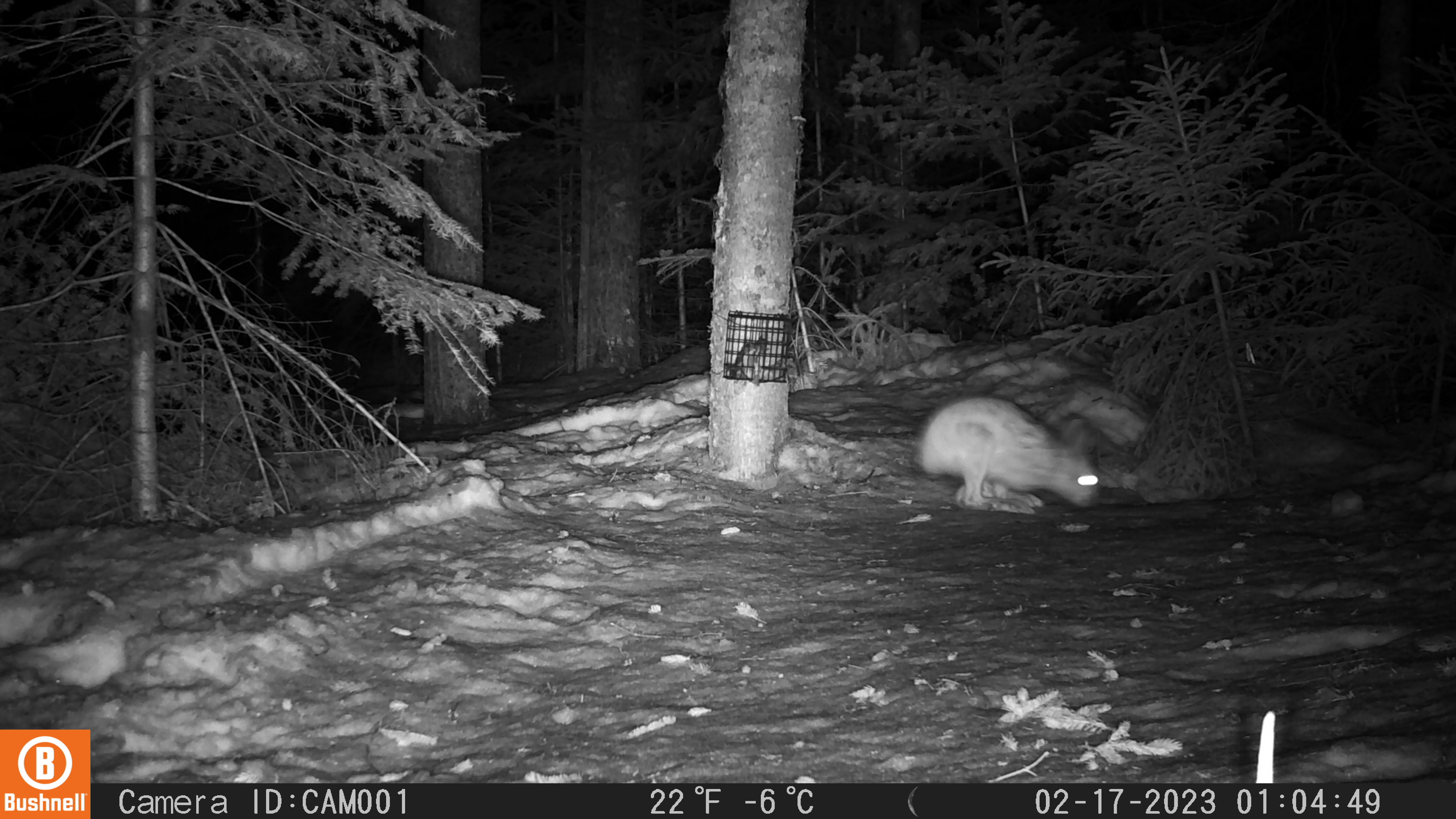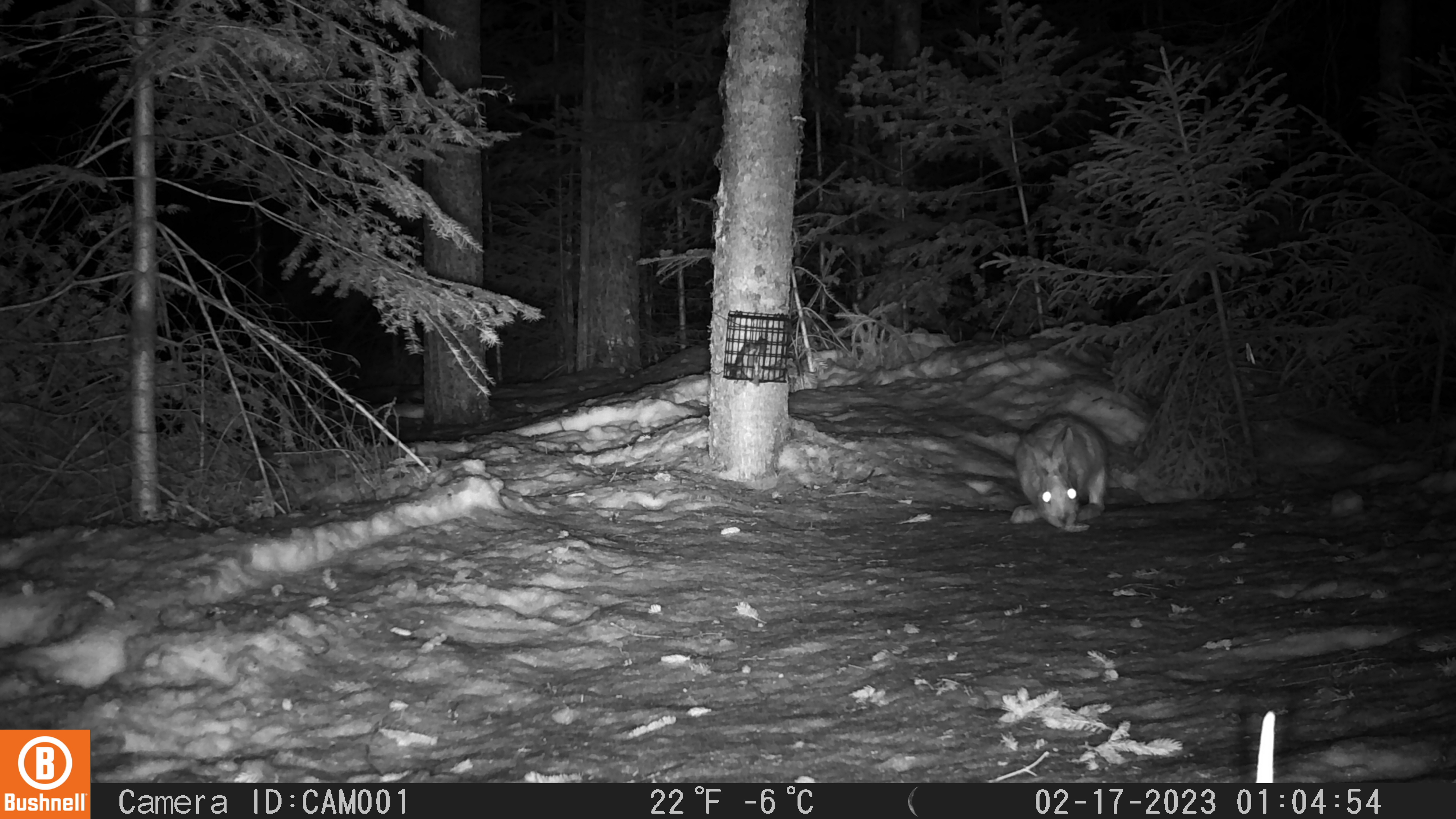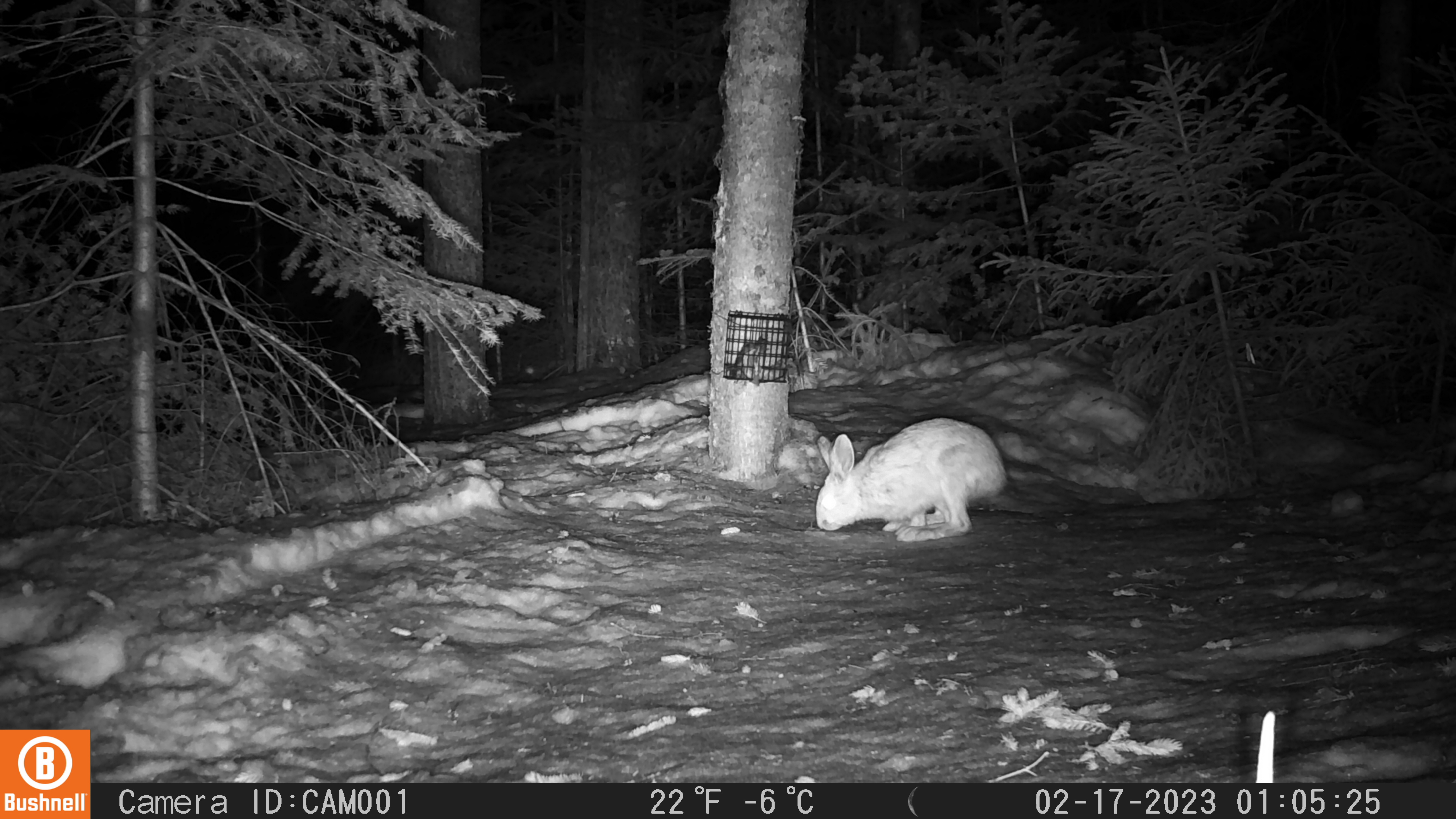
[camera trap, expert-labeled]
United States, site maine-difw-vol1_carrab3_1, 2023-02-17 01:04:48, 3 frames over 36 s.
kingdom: Animalia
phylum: Chordata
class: Mammalia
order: Lagomorpha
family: Leporidae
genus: Lepus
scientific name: Lepus americanus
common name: snowshoe hare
Snowshoe hare (Lepus americanus).